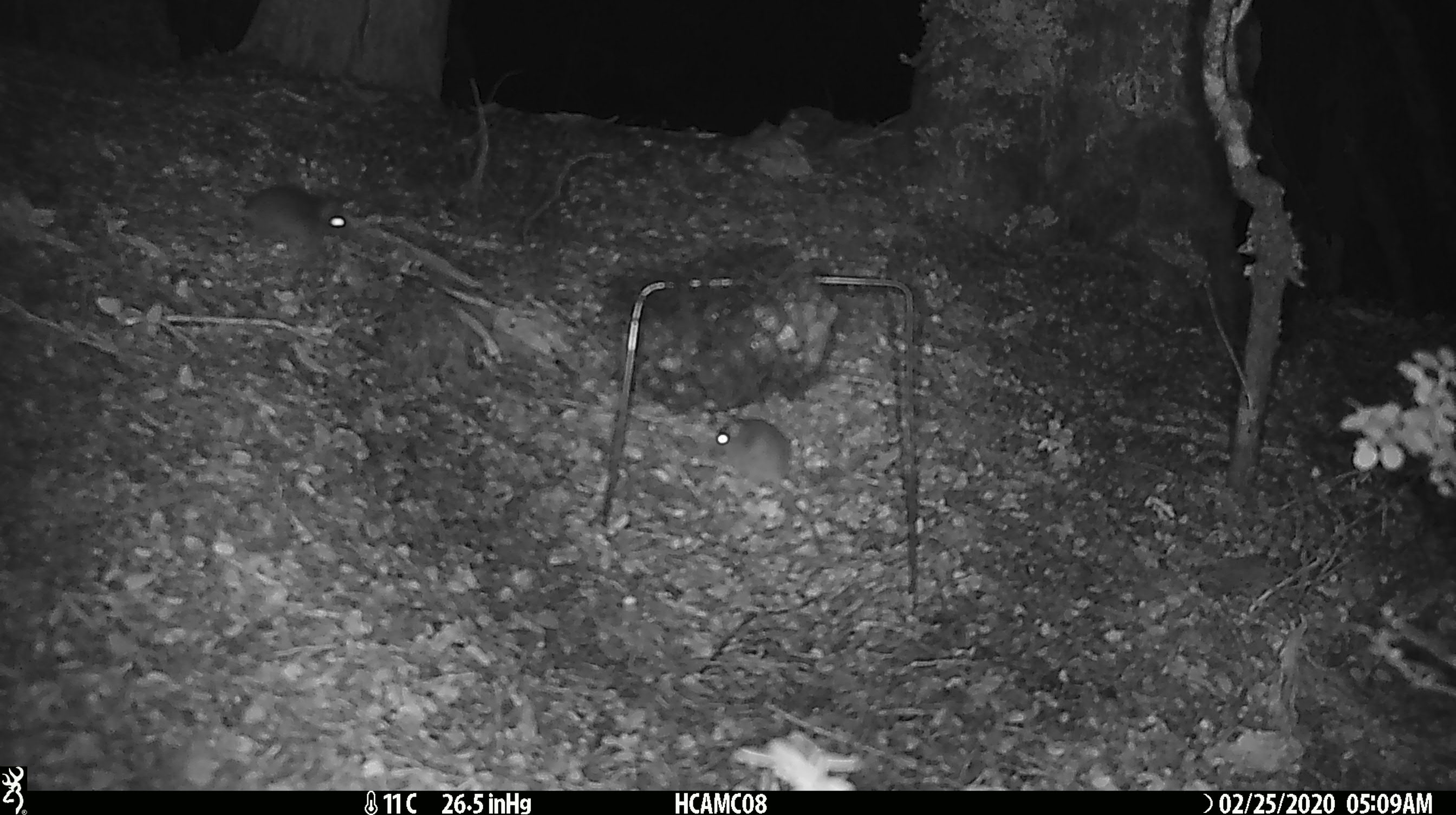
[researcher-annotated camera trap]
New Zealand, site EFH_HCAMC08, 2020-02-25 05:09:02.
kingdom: Animalia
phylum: Chordata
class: Mammalia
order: Rodentia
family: Muridae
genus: Mus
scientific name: Mus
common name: mouse